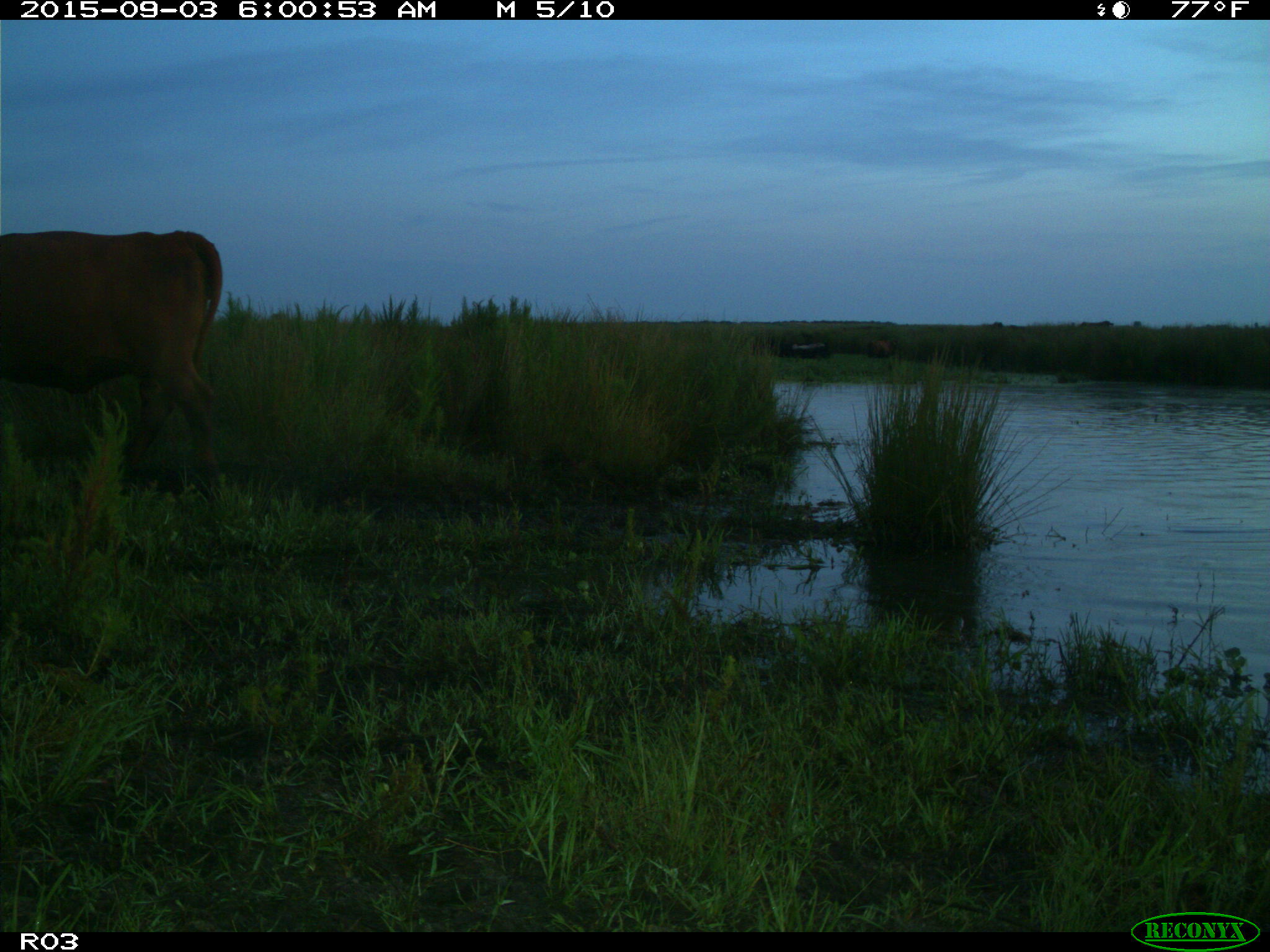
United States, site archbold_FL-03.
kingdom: Animalia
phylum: Chordata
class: Mammalia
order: Artiodactyla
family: Bovidae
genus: Bos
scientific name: Bos taurus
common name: domestic cow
Bos taurus (domestic cow).